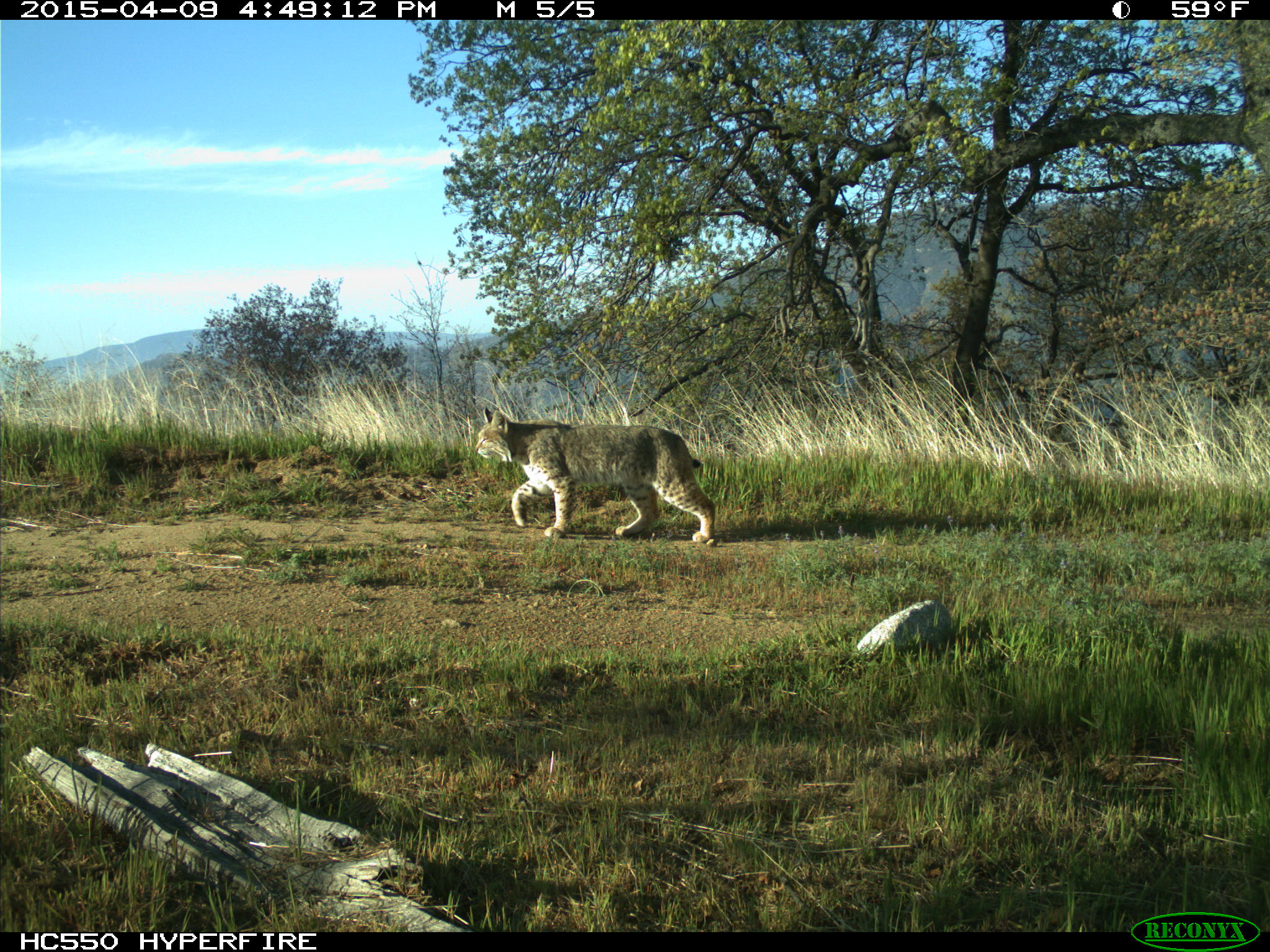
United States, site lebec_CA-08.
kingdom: Animalia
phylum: Chordata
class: Mammalia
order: Carnivora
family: Felidae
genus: Lynx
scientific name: Lynx rufus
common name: bobcat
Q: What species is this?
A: Lynx rufus (bobcat).